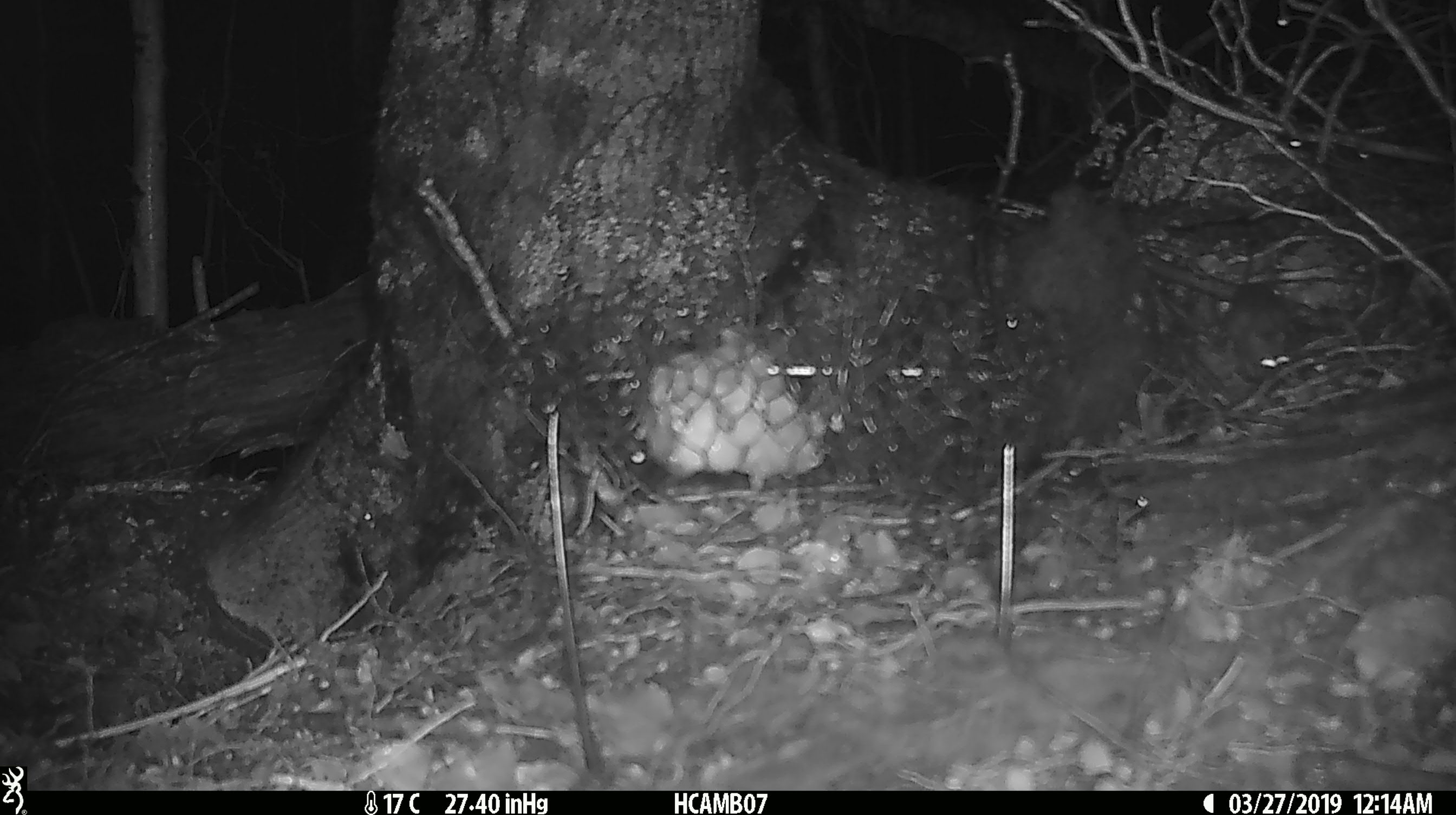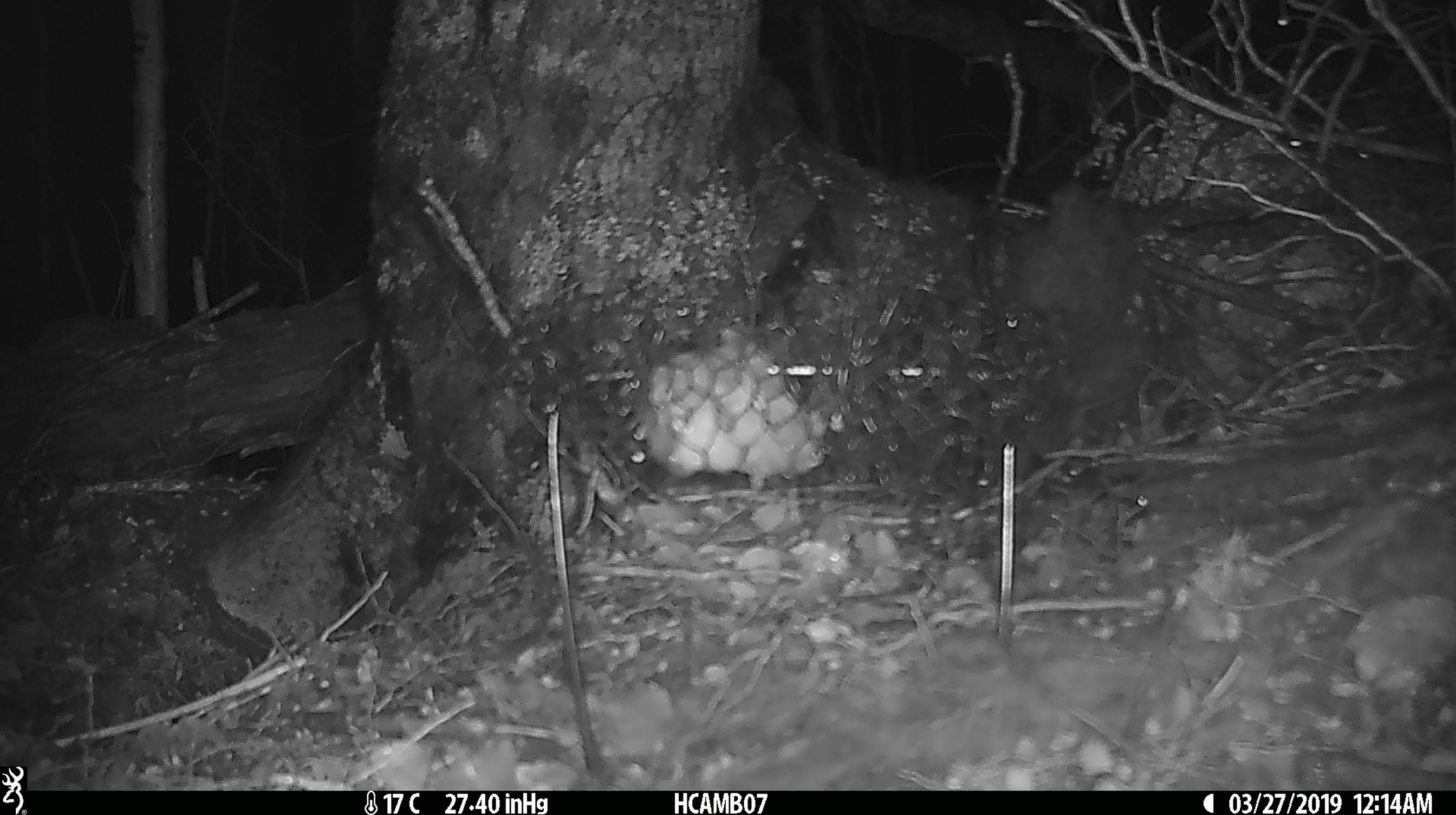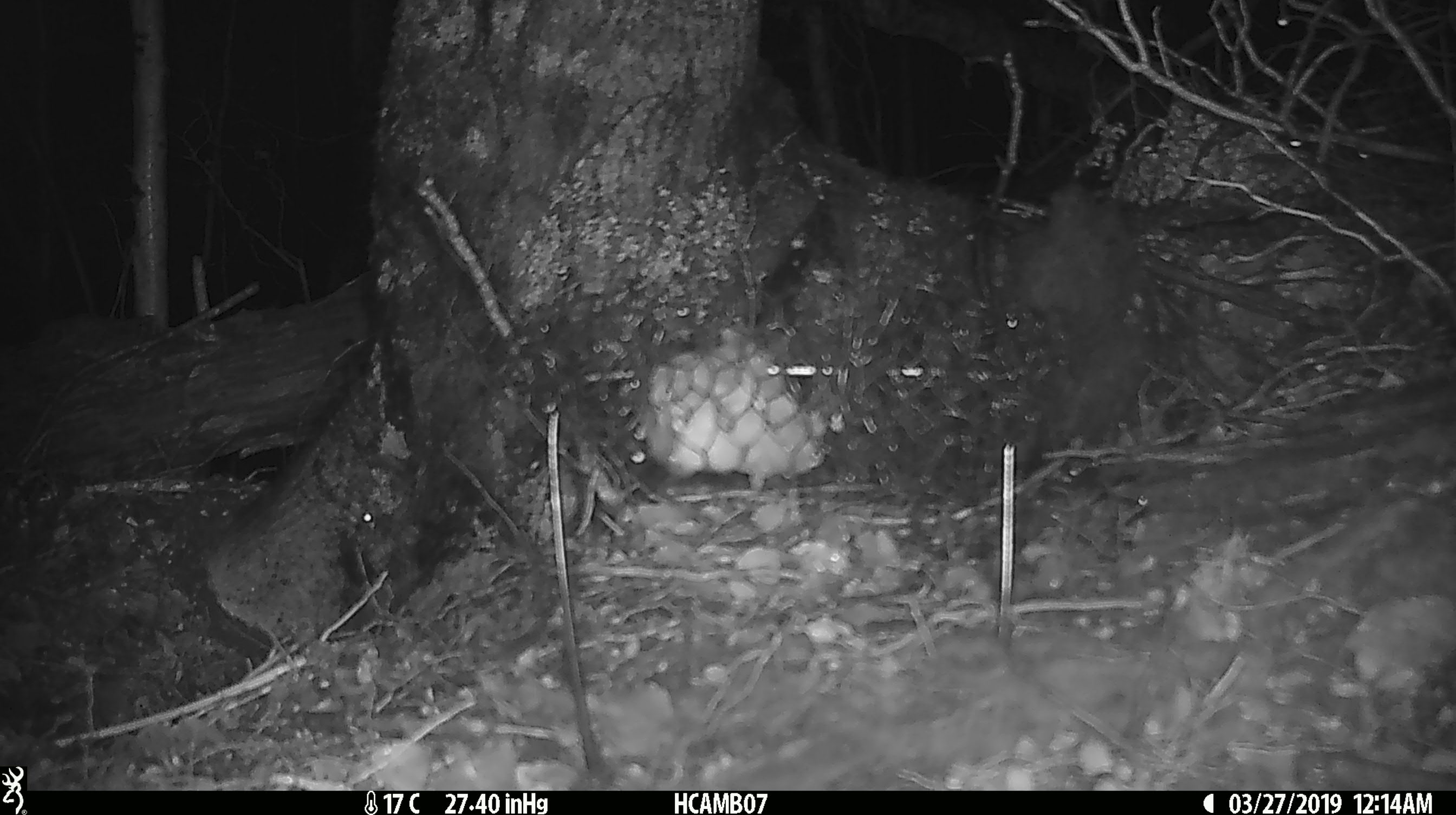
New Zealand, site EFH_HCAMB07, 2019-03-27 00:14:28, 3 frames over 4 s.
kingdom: Animalia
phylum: Chordata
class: Mammalia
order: Rodentia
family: Muridae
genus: Rattus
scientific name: Rattus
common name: rat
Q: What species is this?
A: Rat (Rattus).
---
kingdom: Animalia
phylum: Chordata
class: Mammalia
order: Rodentia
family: Muridae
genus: Mus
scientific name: Mus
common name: mouse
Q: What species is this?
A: Mouse (Mus).